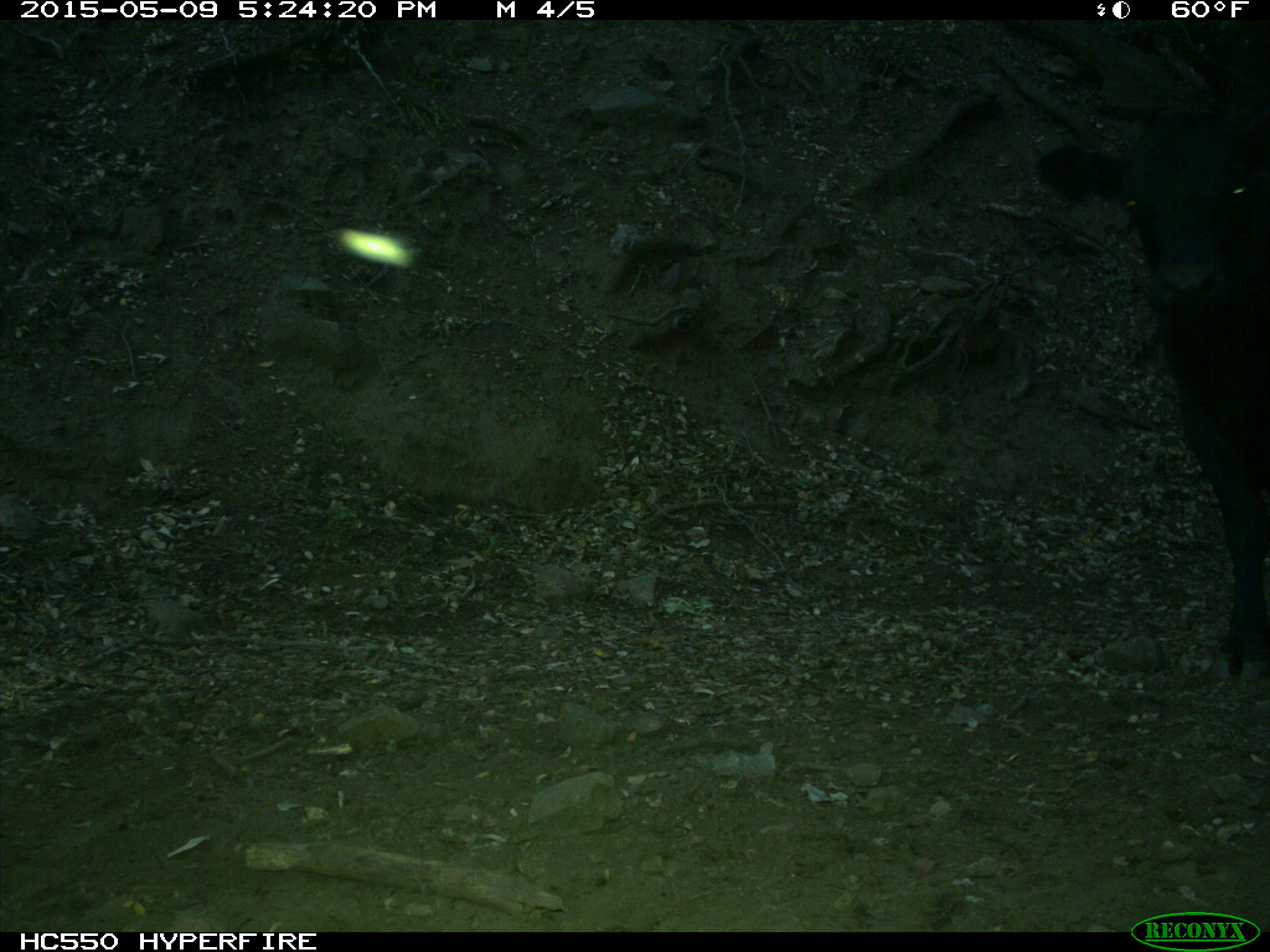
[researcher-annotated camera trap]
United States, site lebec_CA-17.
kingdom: Animalia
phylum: Chordata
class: Mammalia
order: Artiodactyla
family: Bovidae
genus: Bos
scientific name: Bos taurus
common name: domestic cow